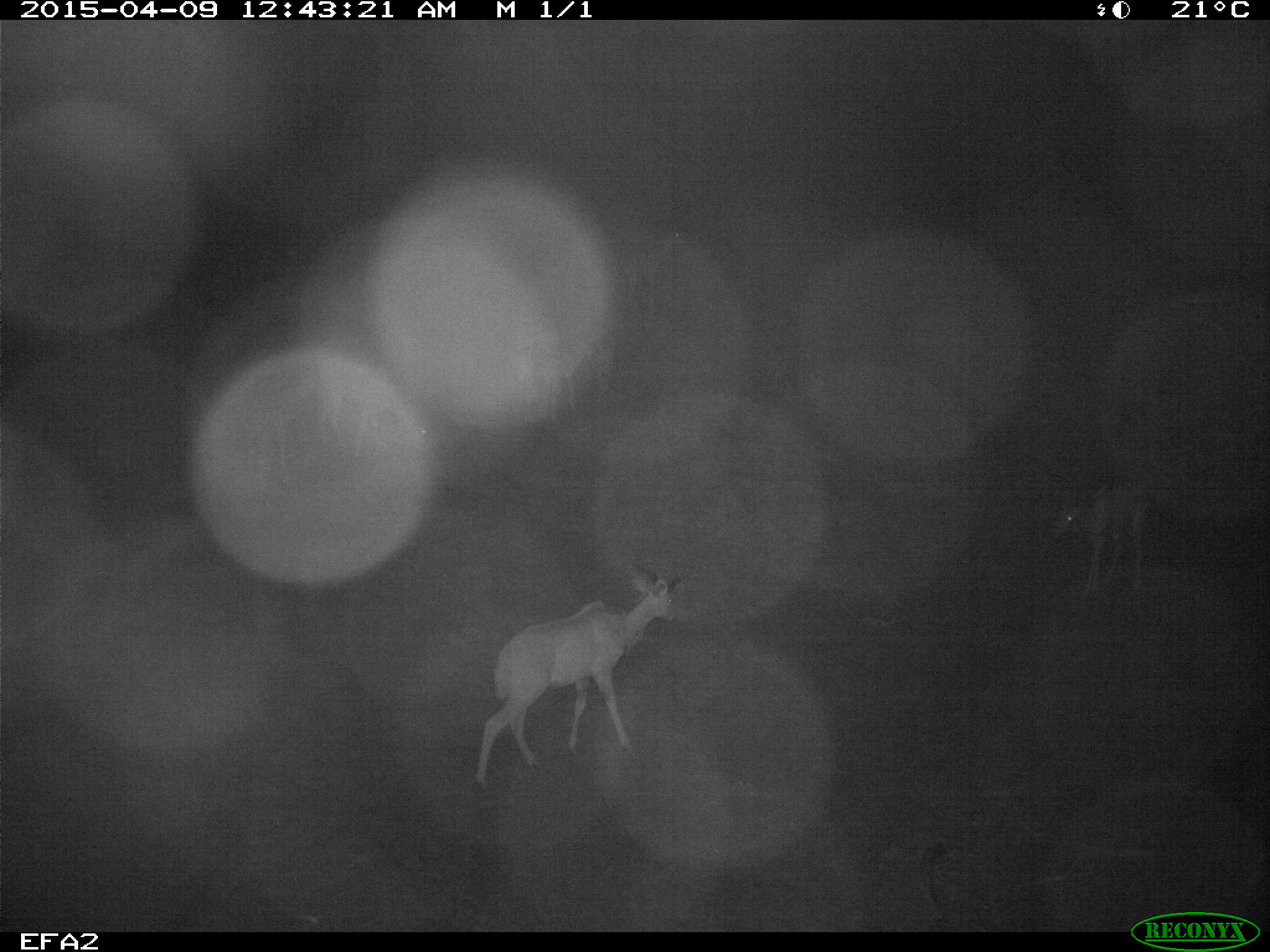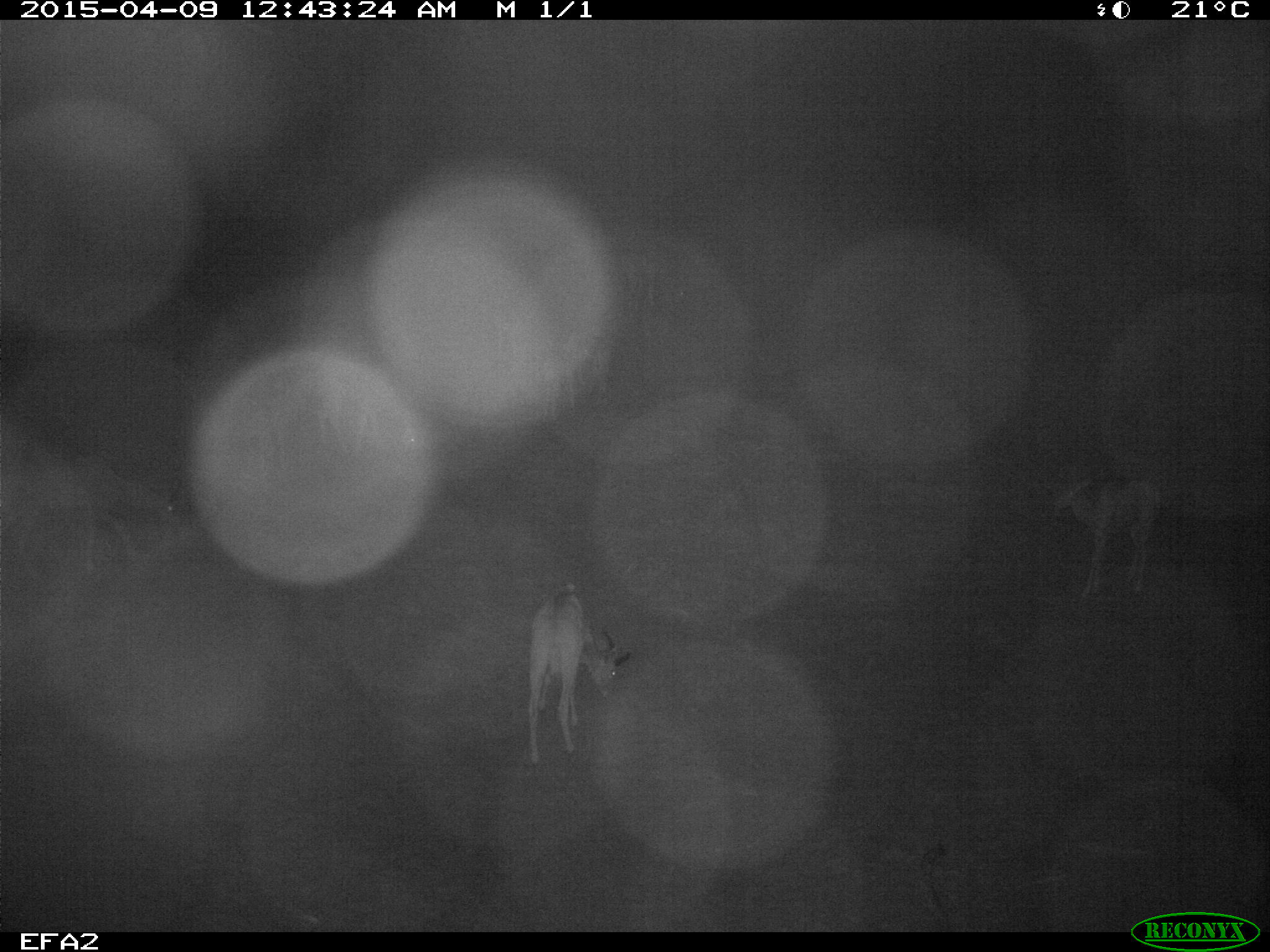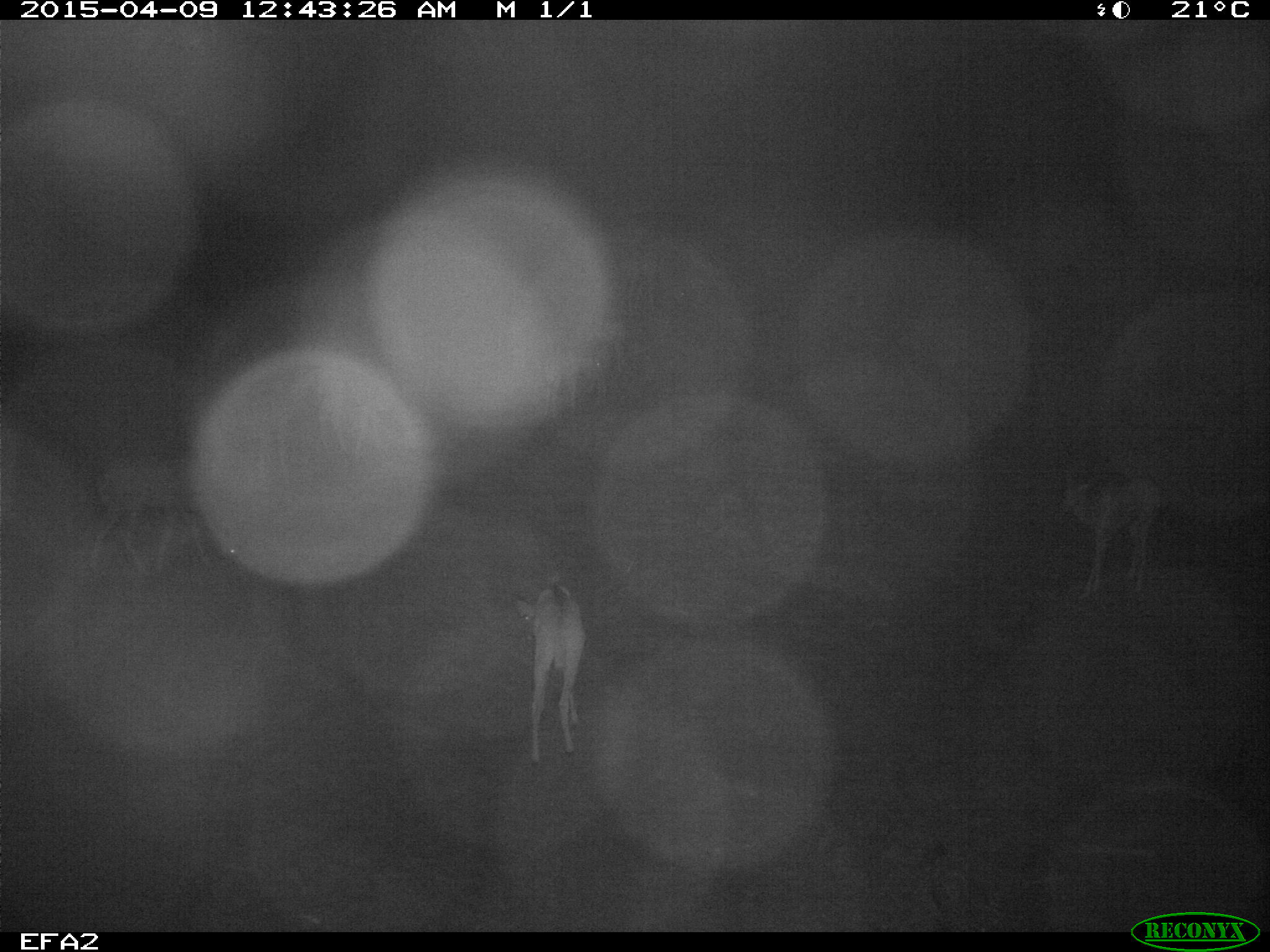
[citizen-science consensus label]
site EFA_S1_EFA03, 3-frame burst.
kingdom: Animalia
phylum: Chordata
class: Mammalia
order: Artiodactyla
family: Bovidae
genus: Tragelaphus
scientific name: Tragelaphus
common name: kudu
Kudu (Tragelaphus), count 2. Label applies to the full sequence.